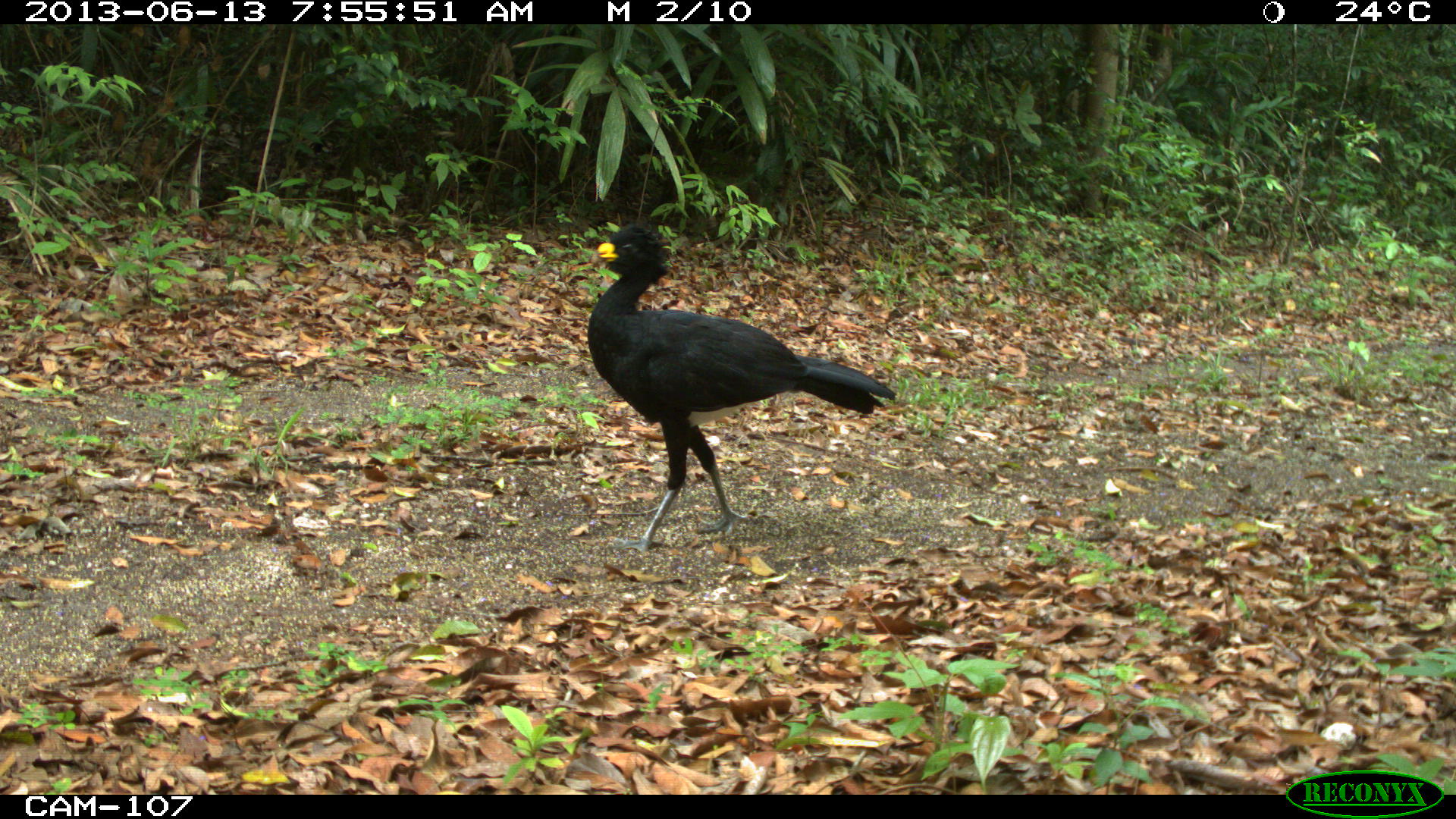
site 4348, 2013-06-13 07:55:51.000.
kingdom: Animalia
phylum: Chordata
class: Aves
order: Galliformes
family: Cracidae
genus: Crax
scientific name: Crax rubra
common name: great curassow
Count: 1.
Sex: male.